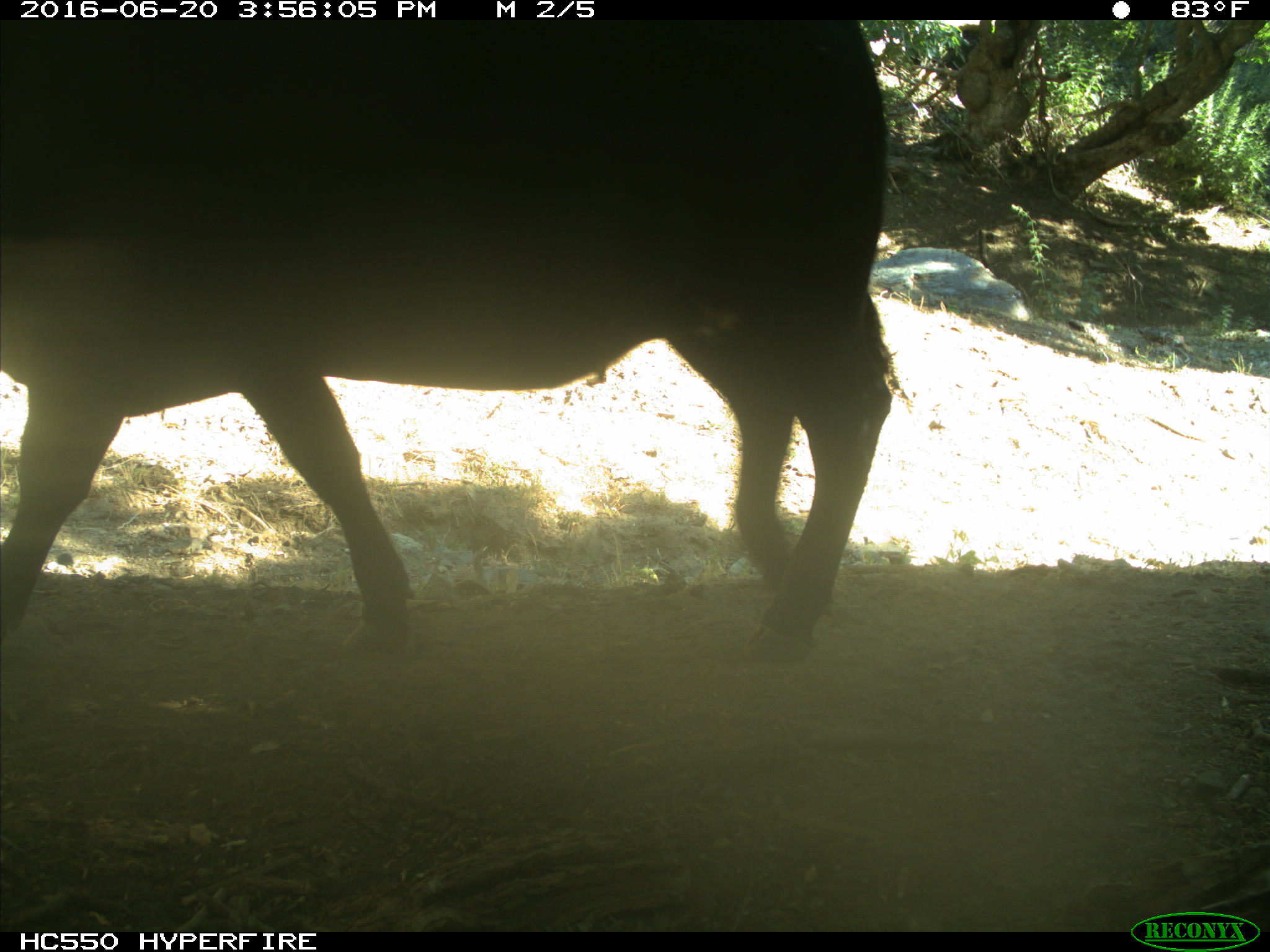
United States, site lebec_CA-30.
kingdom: Animalia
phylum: Chordata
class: Mammalia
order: Artiodactyla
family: Bovidae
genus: Bos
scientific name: Bos taurus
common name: domestic cow